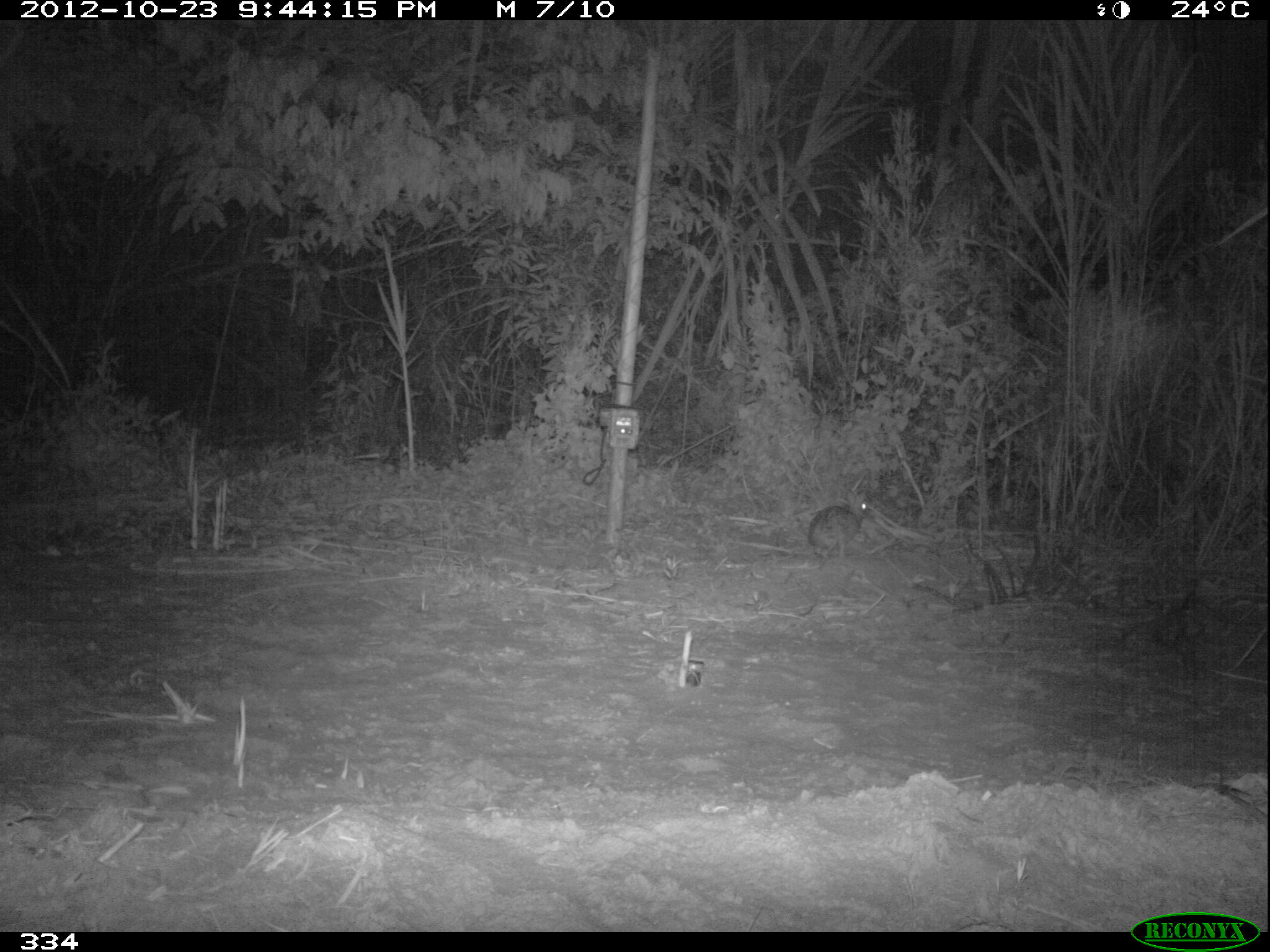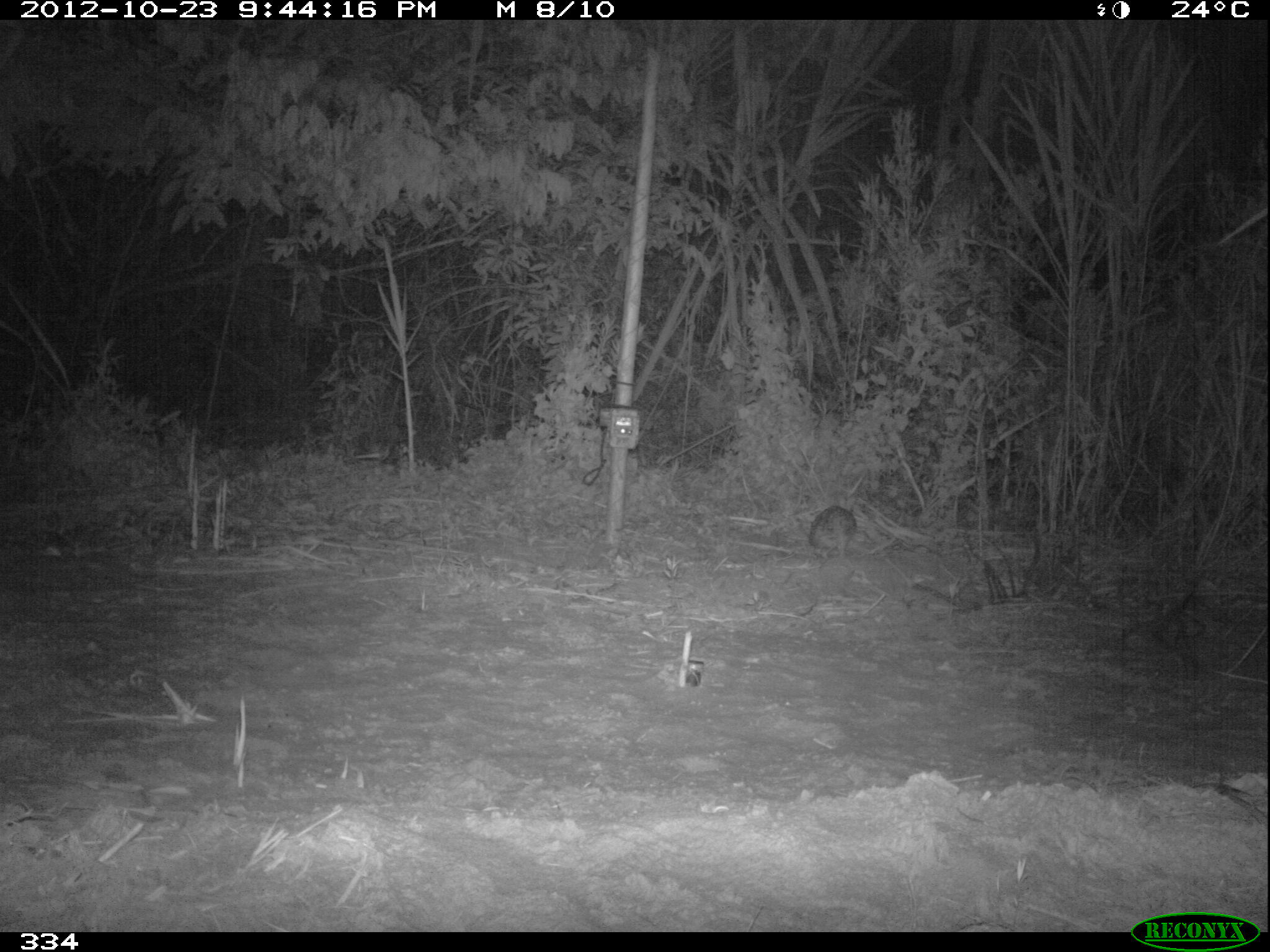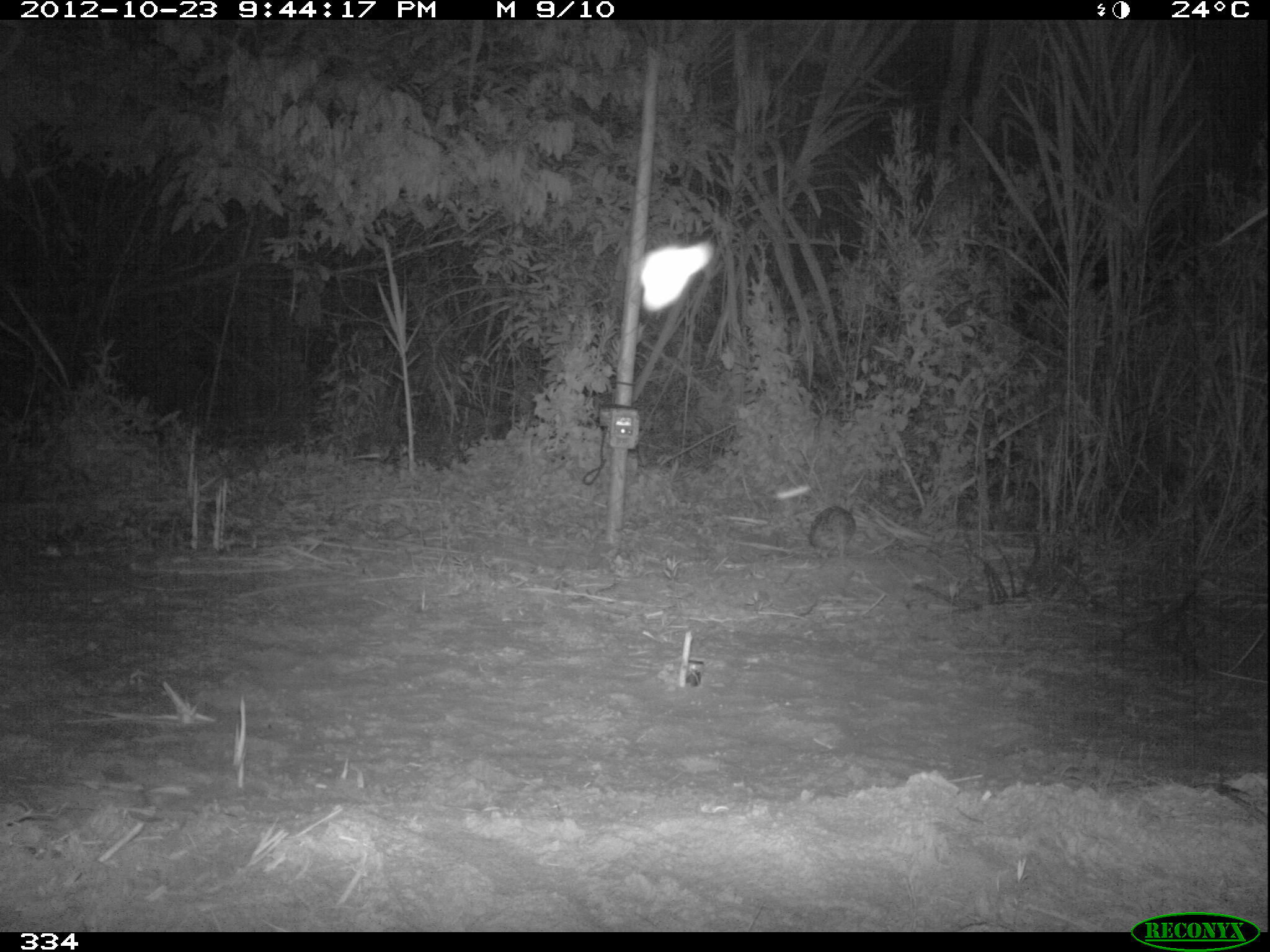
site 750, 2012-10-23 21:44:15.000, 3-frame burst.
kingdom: Animalia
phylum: Chordata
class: Mammalia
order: Lagomorpha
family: Leporidae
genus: Sylvilagus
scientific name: Sylvilagus brasiliensis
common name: tapeti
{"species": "Sylvilagus brasiliensis (tapeti)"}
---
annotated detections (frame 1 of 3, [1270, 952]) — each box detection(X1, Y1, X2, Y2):
sylvilagus brasiliensis: detection(807, 489, 869, 558)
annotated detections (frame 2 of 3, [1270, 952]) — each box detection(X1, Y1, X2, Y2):
sylvilagus brasiliensis: detection(808, 505, 857, 559)